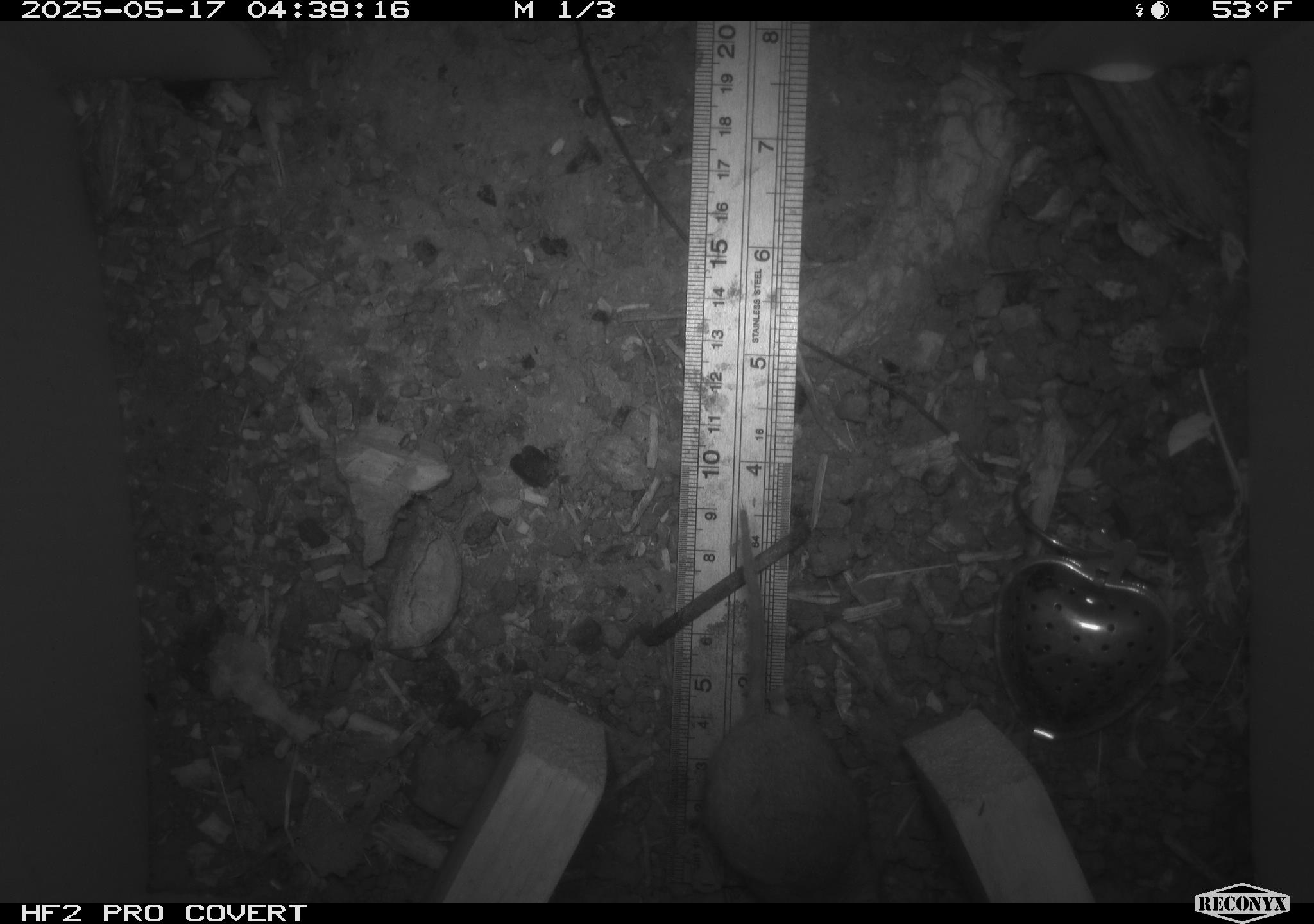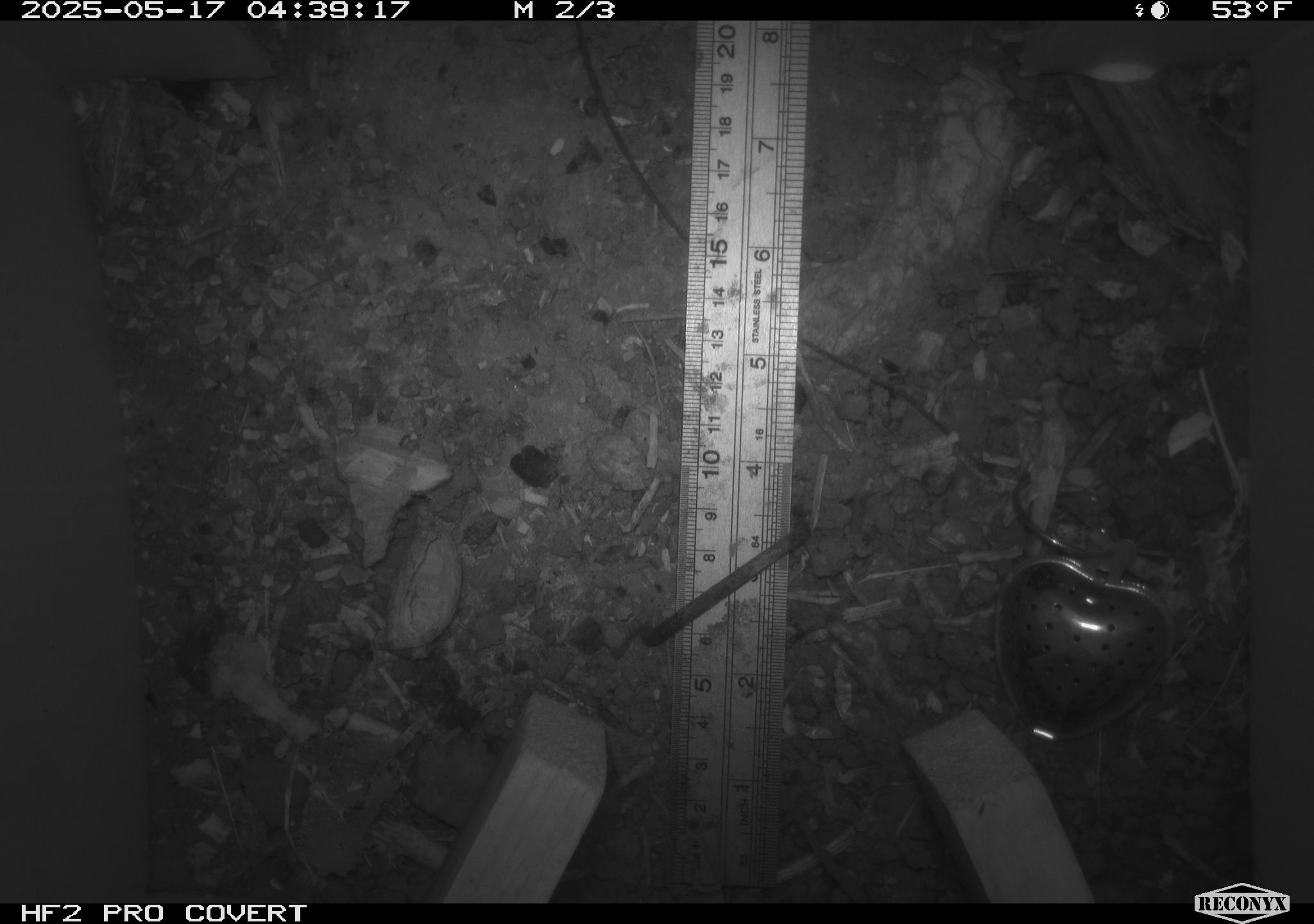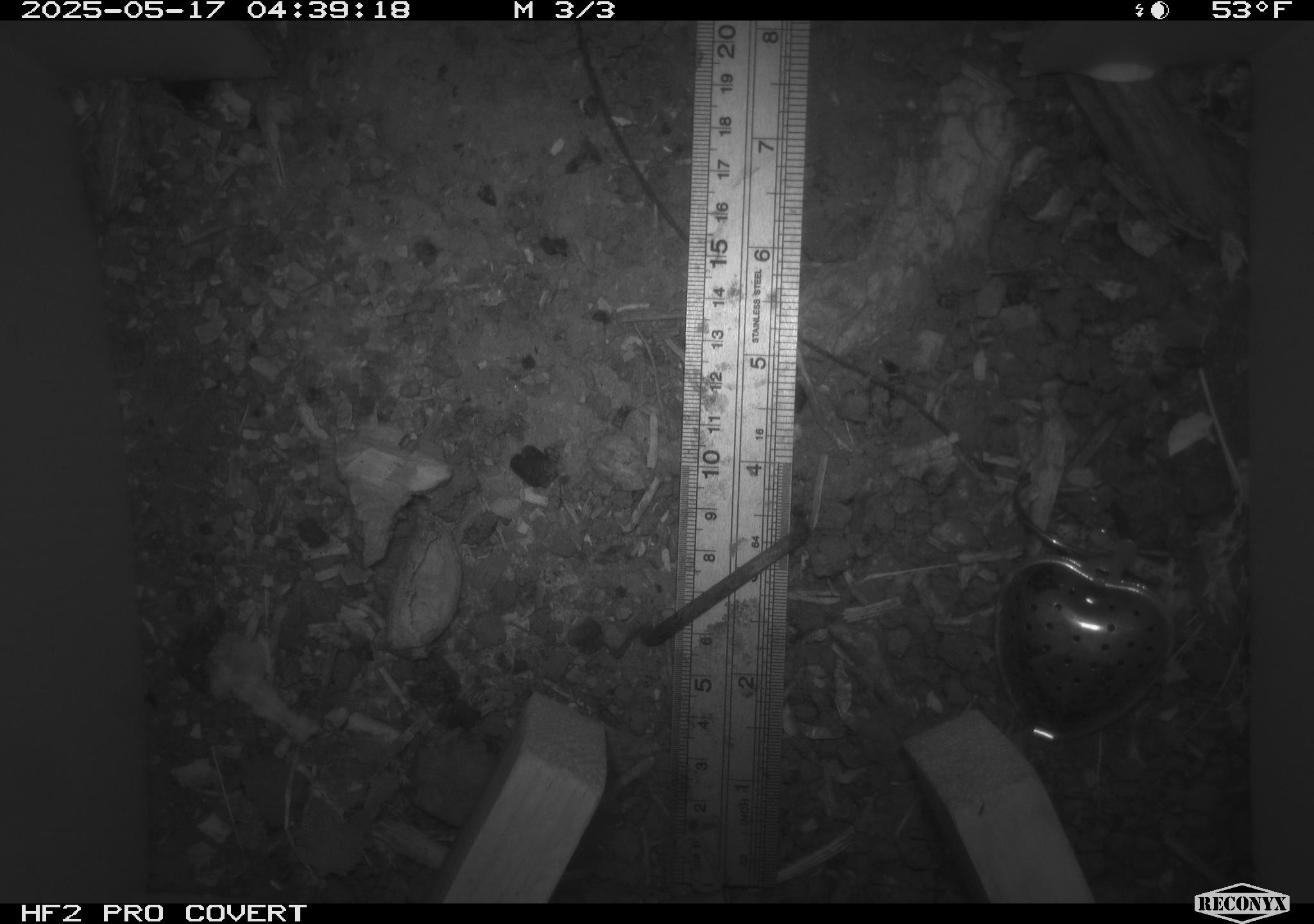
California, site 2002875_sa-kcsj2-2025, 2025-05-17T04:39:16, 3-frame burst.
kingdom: Animalia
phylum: Chordata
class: Mammalia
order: Rodentia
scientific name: Rodentia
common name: rodent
Rodent (Rodentia).